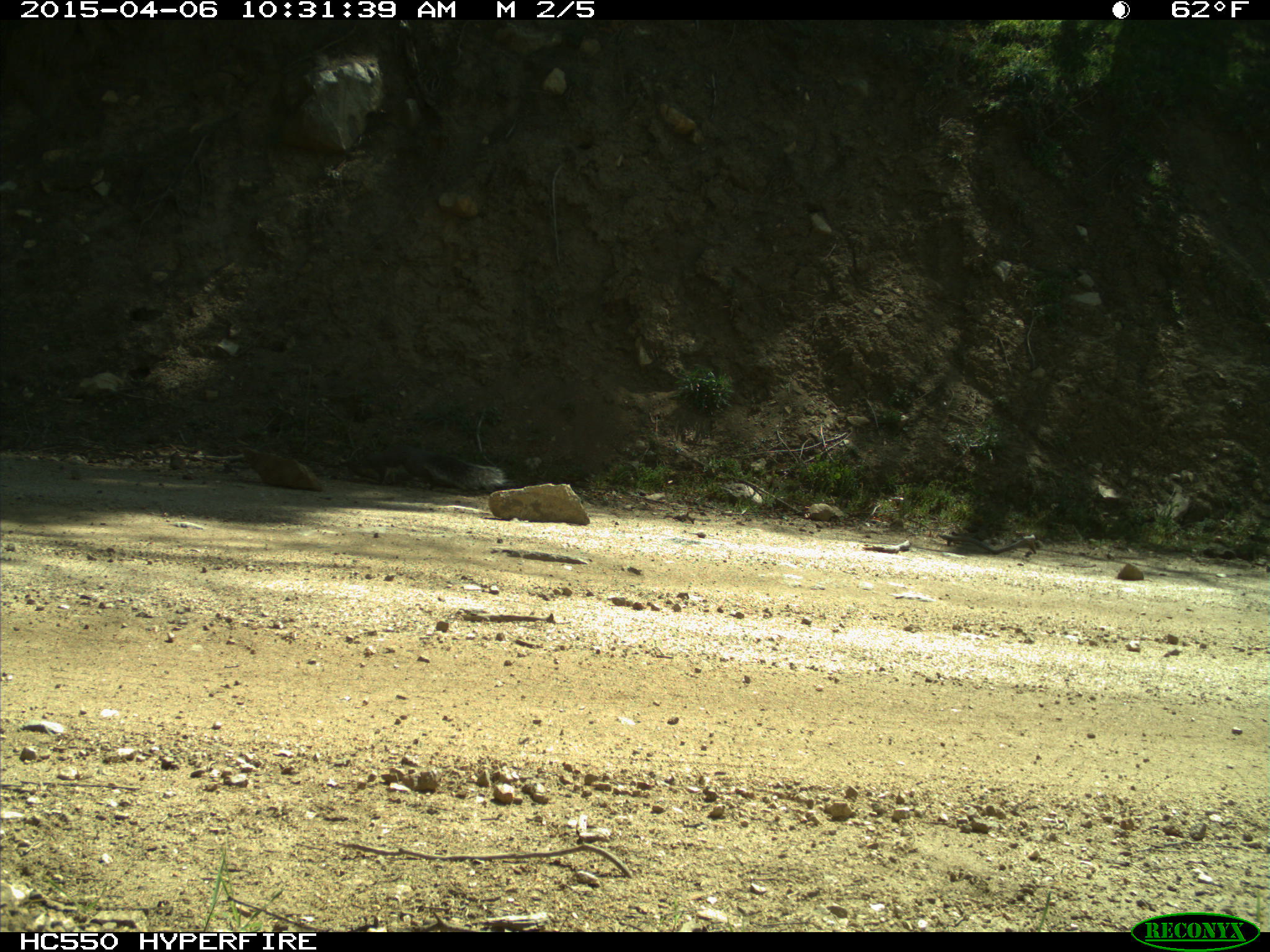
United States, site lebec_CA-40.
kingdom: Animalia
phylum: Chordata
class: Mammalia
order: Rodentia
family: Sciuridae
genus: Sciurus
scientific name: Sciurus carolinensis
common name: eastern gray squirrel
Sciurus carolinensis (eastern gray squirrel).